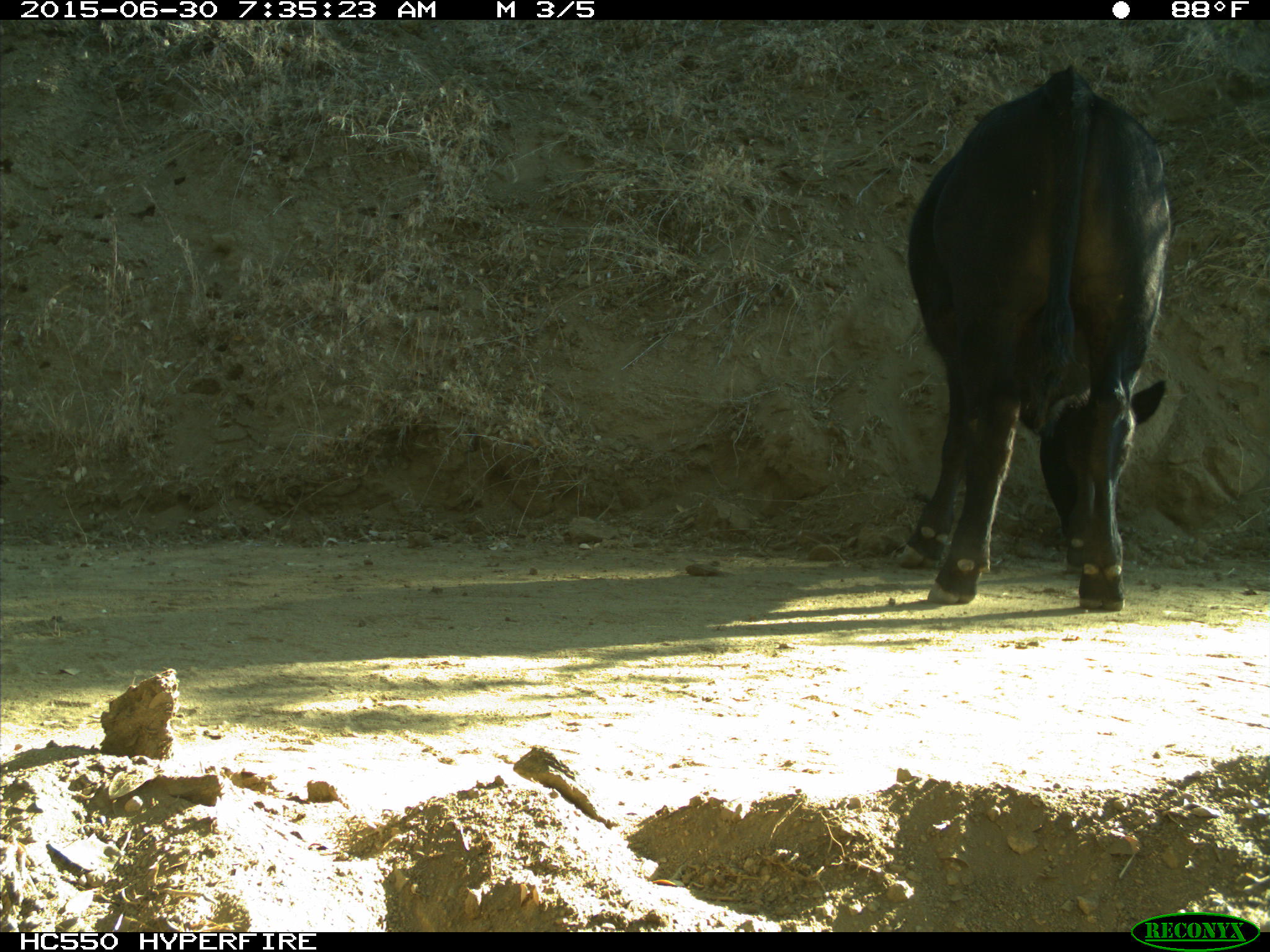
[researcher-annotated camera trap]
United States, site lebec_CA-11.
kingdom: Animalia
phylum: Chordata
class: Mammalia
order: Artiodactyla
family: Bovidae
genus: Bos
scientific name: Bos taurus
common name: domestic cow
Bos taurus (domestic cow).